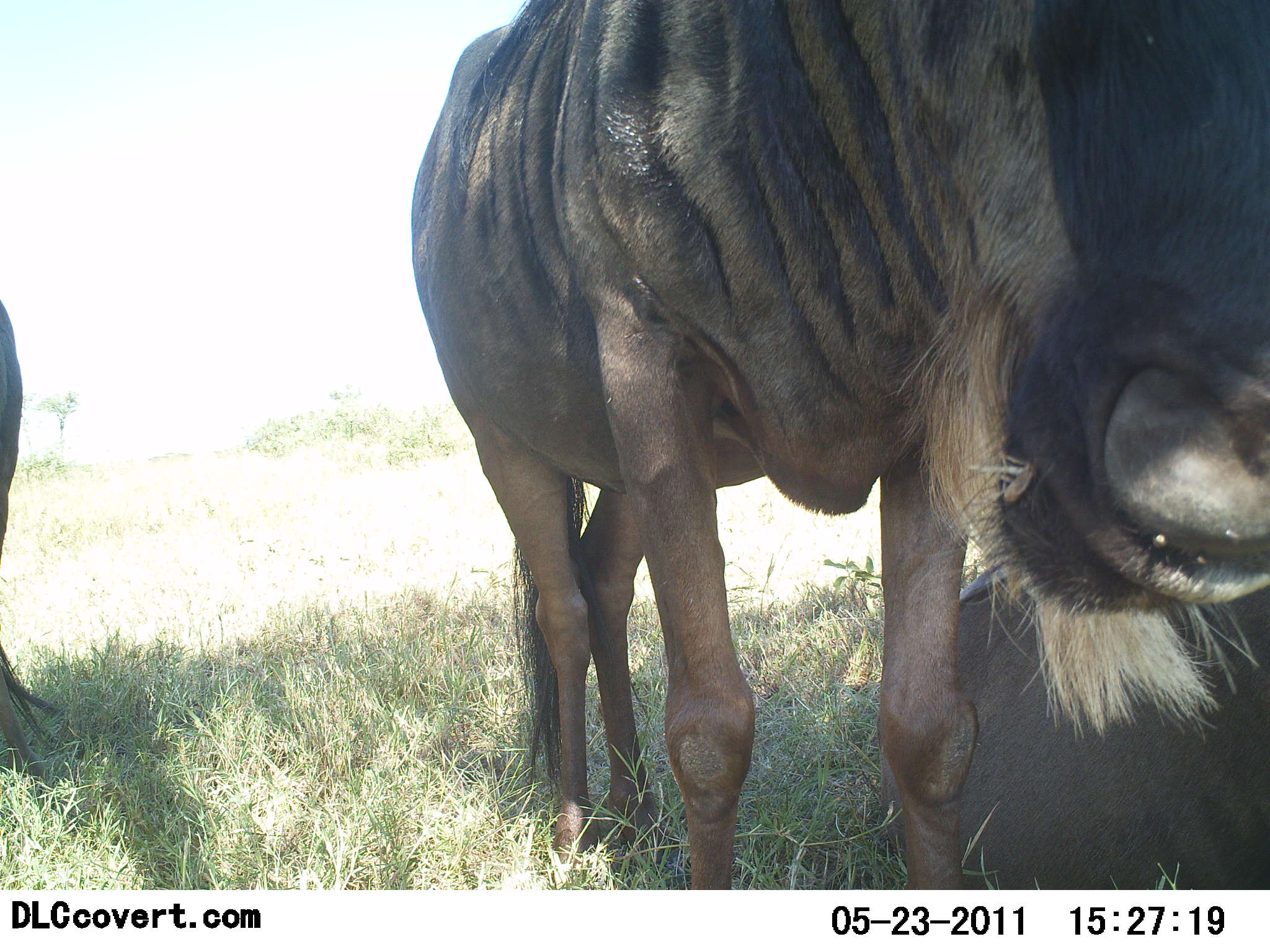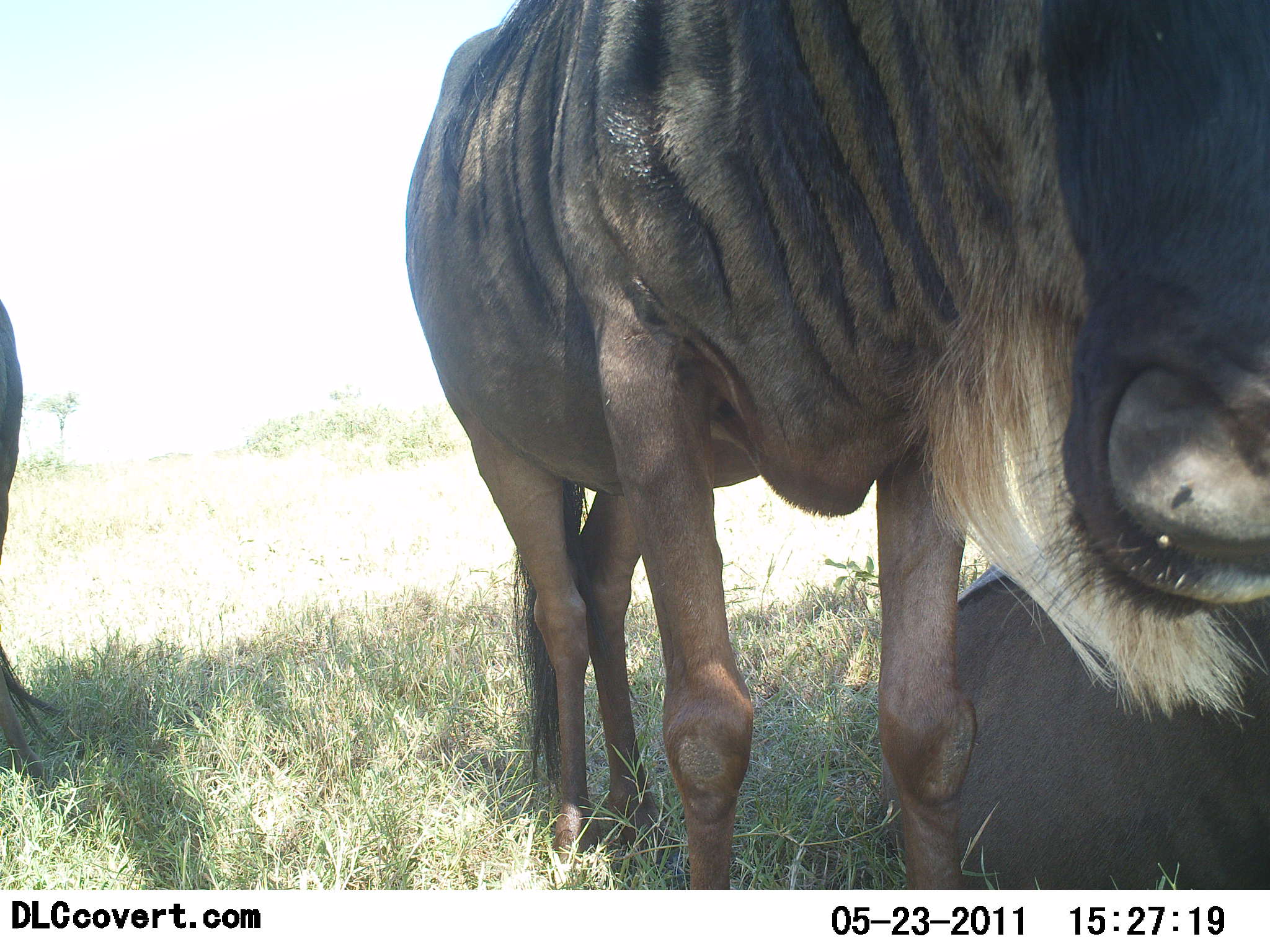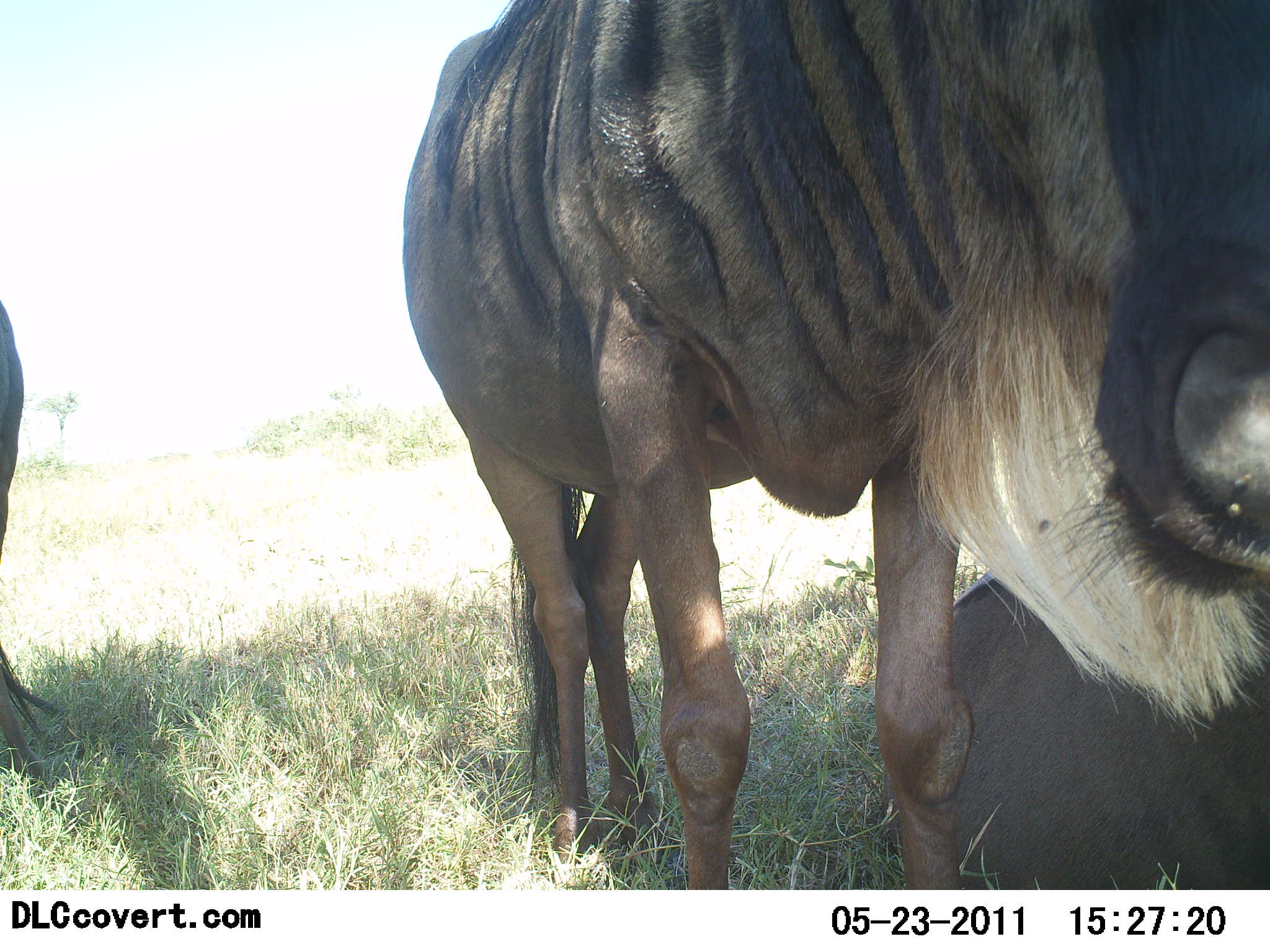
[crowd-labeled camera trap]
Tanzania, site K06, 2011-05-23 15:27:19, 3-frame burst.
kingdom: Animalia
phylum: Chordata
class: Mammalia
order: Artiodactyla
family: Bovidae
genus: Connochaetes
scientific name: Connochaetes taurinus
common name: blue wildebeest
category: wildebeest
Wildebeest (blue wildebeest) (Connochaetes taurinus), count 3. Behavior (volunteer vote fractions): standing 69%, resting 62%, moving 0%, interacting 0%. Young present (vote fraction): 0%. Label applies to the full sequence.